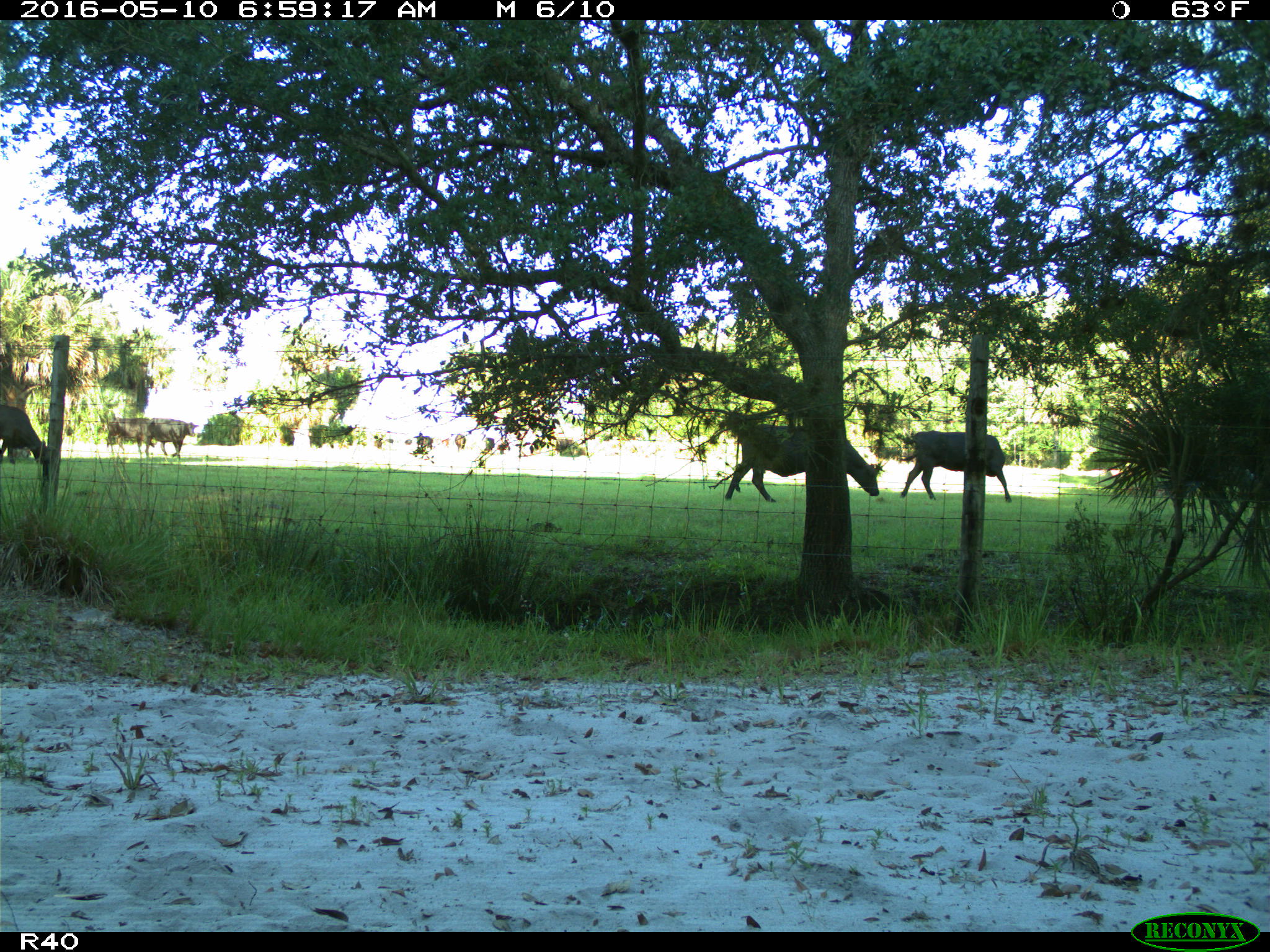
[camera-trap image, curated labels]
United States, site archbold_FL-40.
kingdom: Animalia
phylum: Chordata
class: Mammalia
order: Artiodactyla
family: Bovidae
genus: Bos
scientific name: Bos taurus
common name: domestic cow